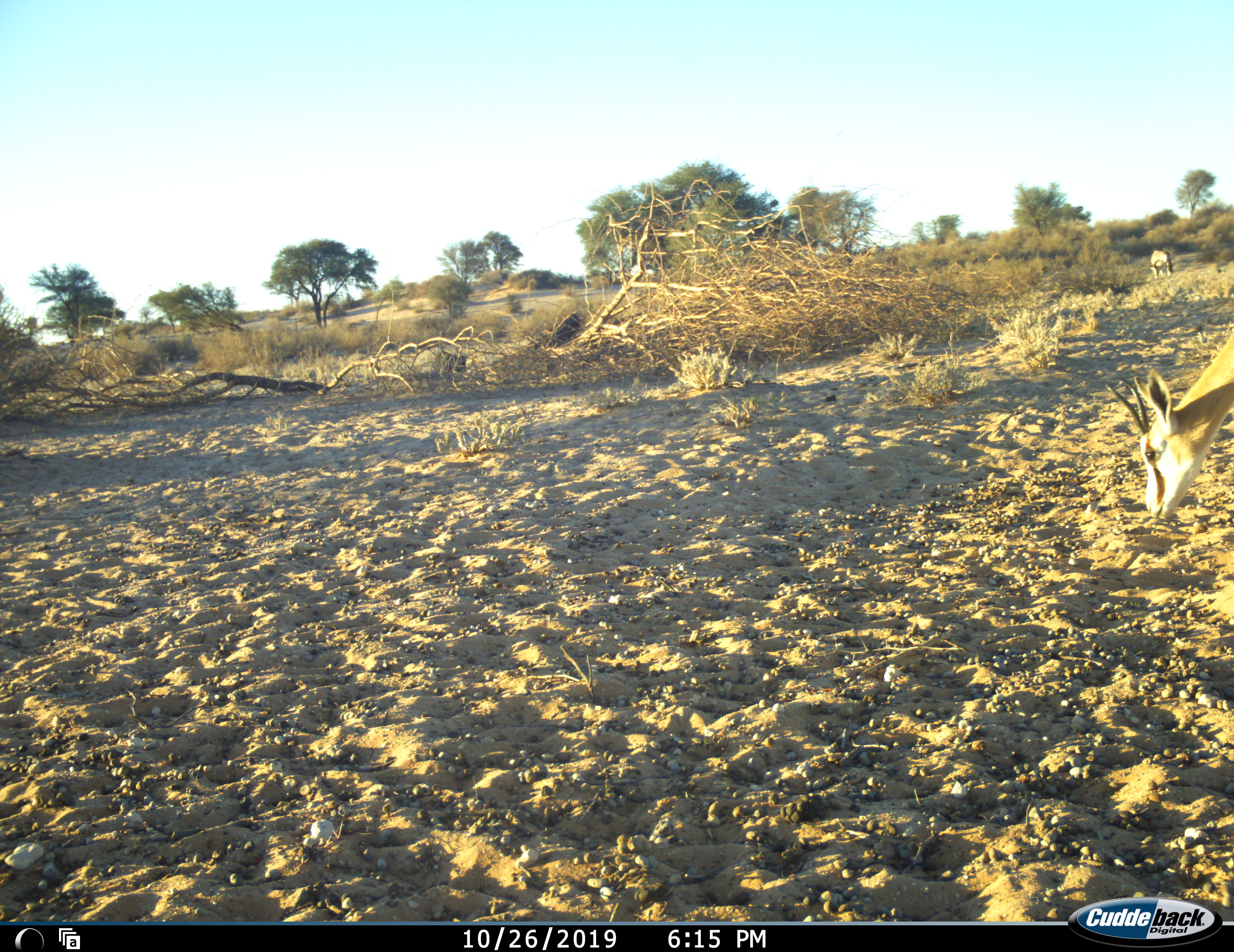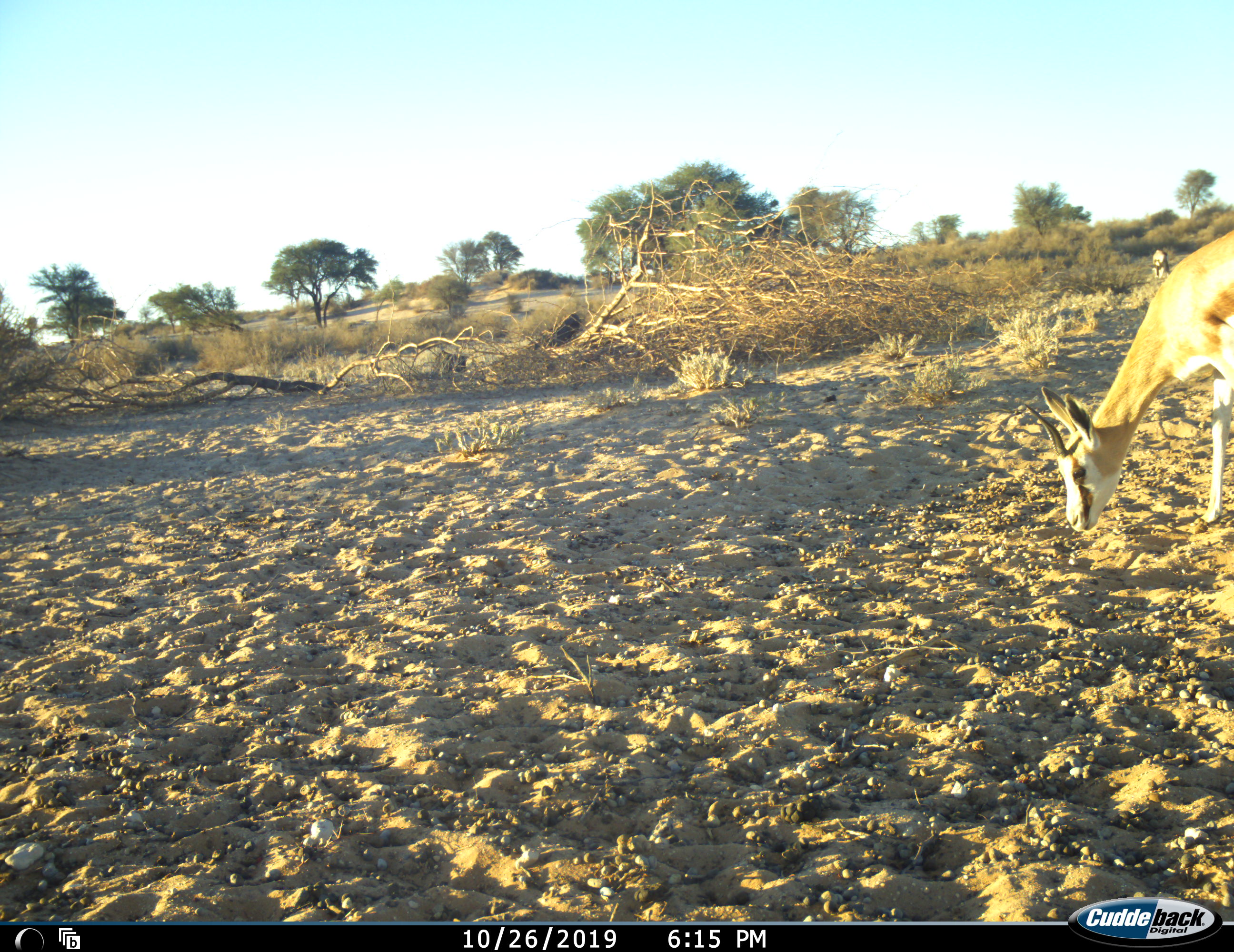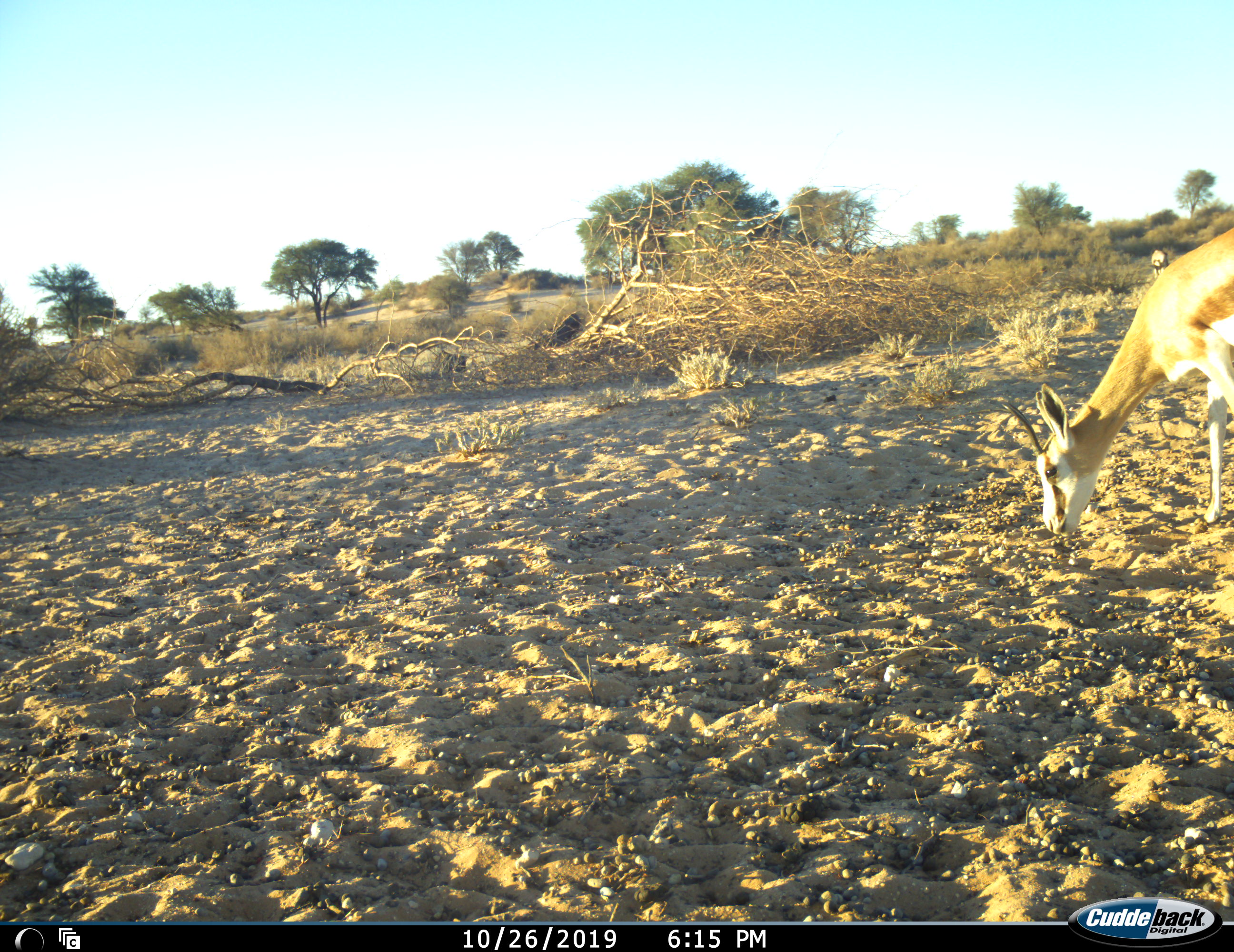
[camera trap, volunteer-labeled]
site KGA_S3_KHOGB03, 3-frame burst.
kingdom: Animalia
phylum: Chordata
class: Mammalia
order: Artiodactyla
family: Bovidae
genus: Antidorcas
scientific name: Antidorcas marsupialis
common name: springbok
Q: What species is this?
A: Springbok (Antidorcas marsupialis).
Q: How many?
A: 2.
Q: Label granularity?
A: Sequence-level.